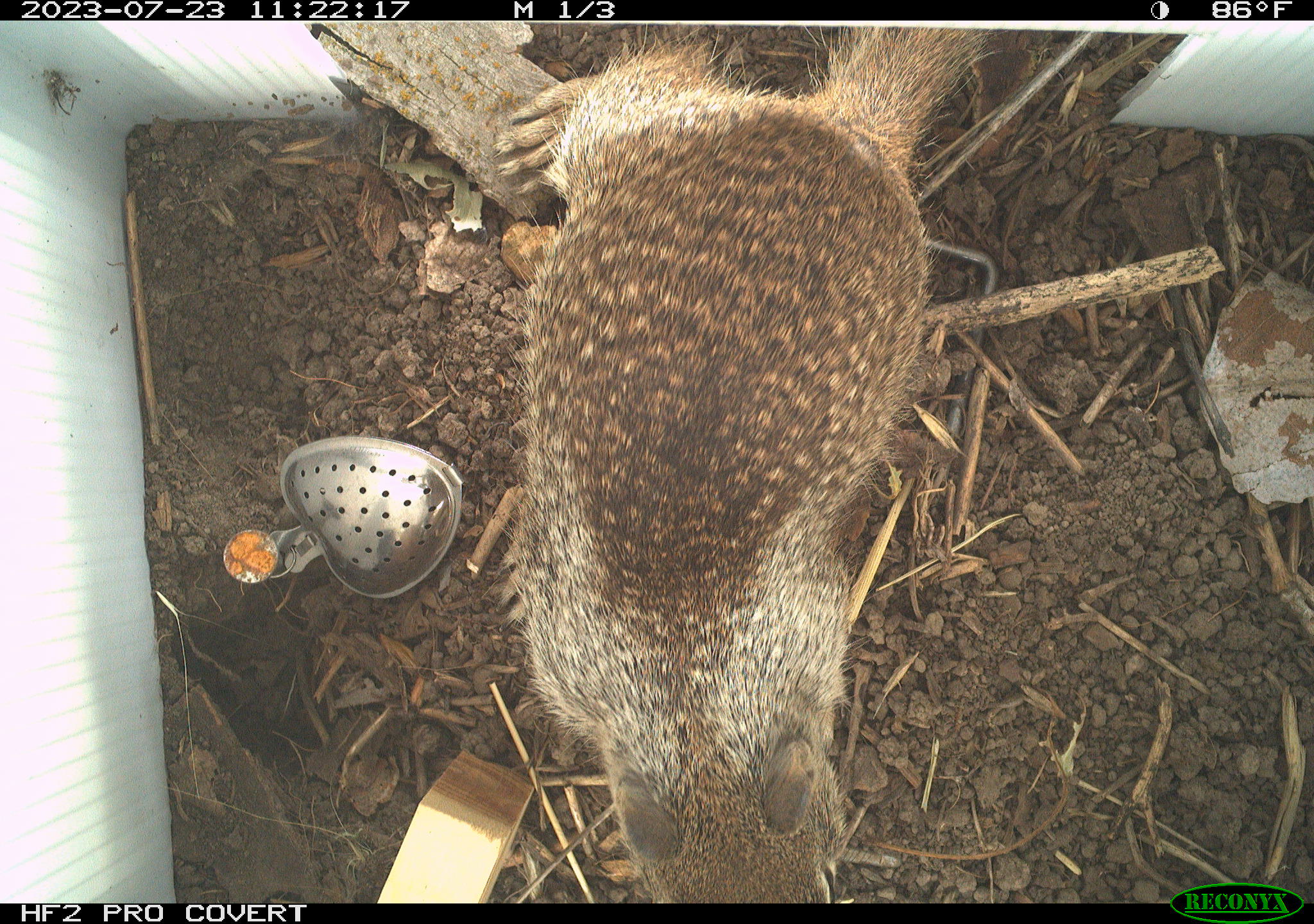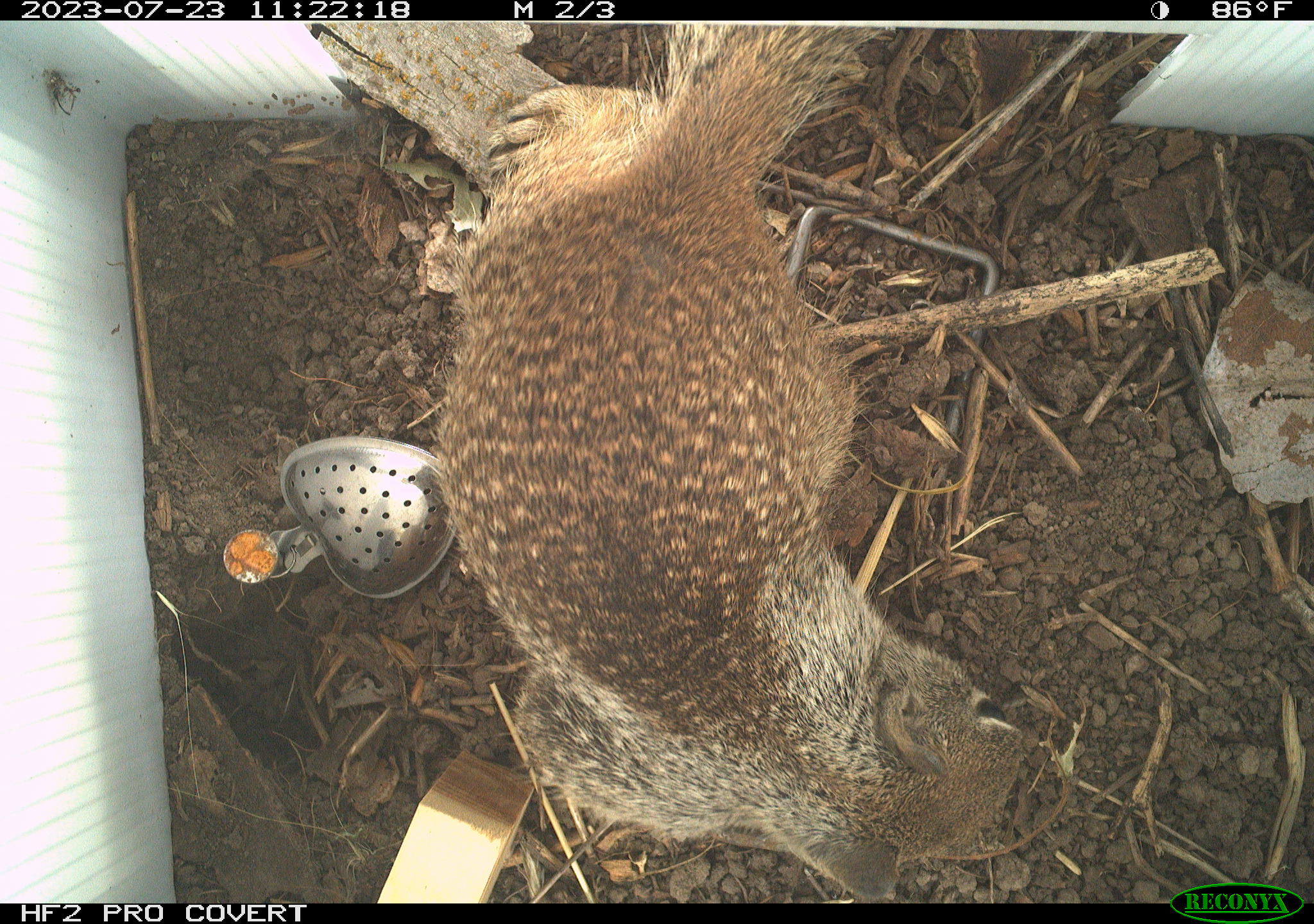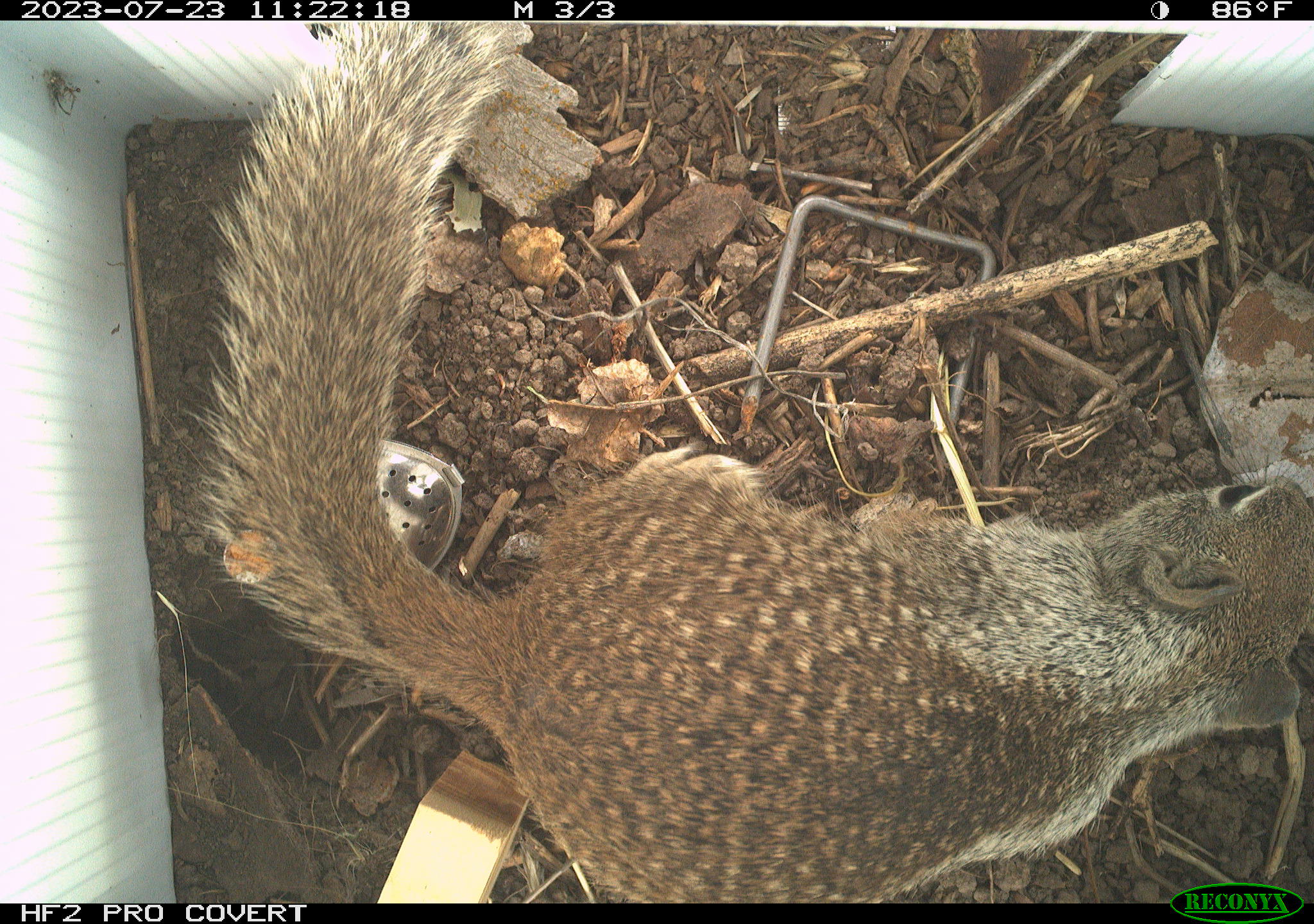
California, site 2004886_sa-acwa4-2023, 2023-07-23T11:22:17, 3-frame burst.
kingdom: Animalia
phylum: Chordata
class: Mammalia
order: Rodentia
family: Sciuridae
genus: Otospermophilus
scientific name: Otospermophilus beecheyi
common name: california ground squirrel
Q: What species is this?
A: California ground squirrel (Otospermophilus beecheyi).